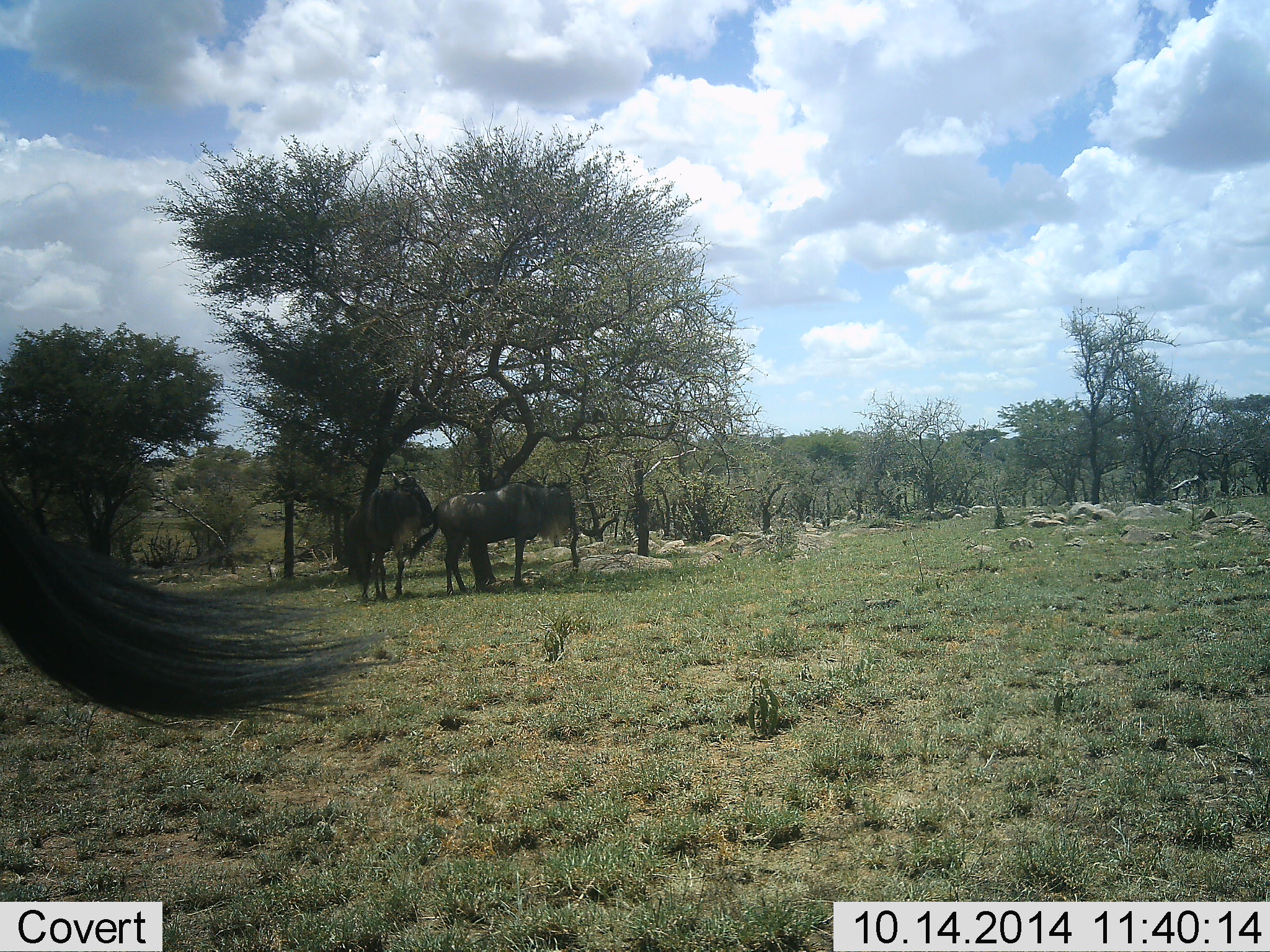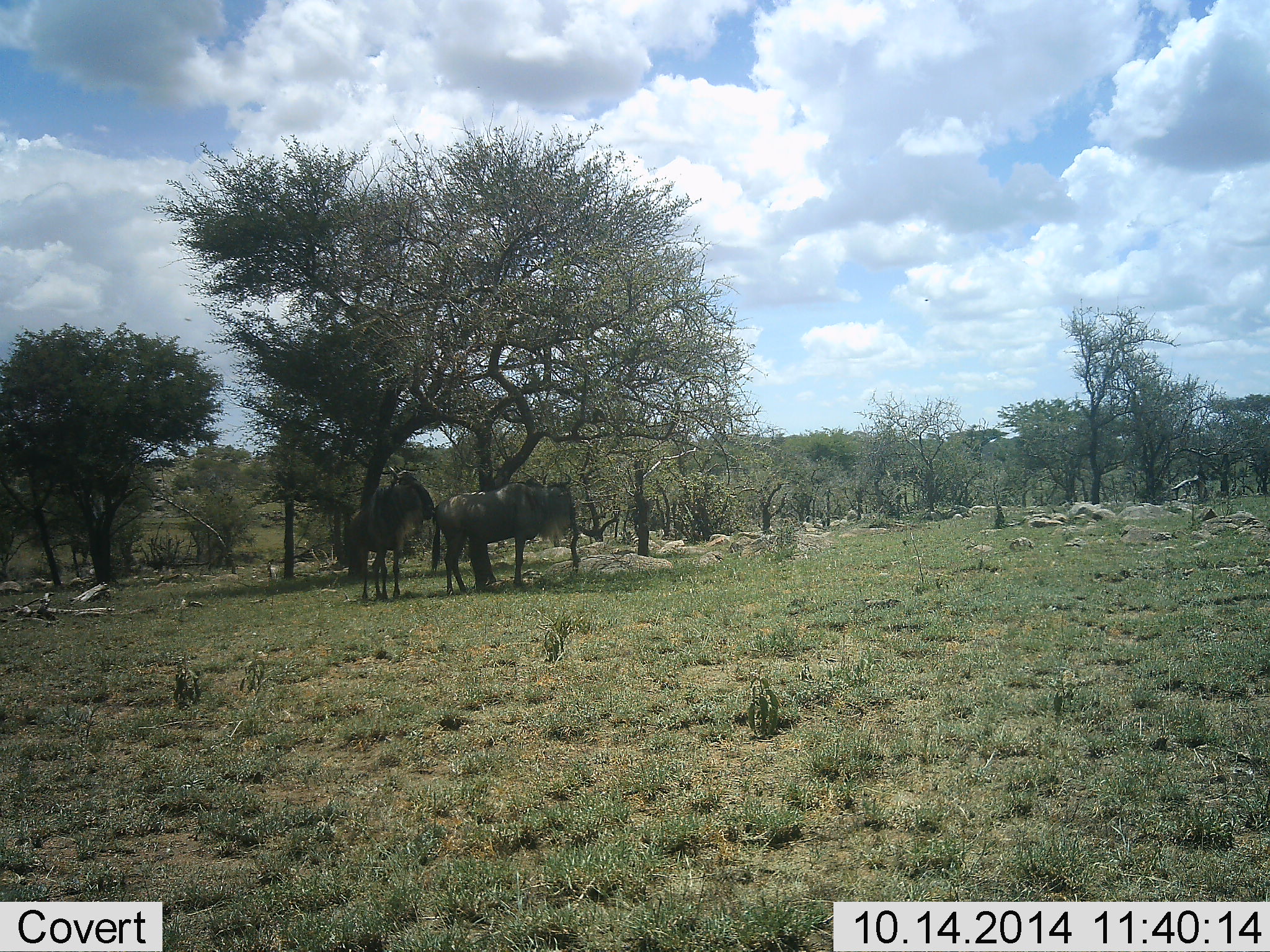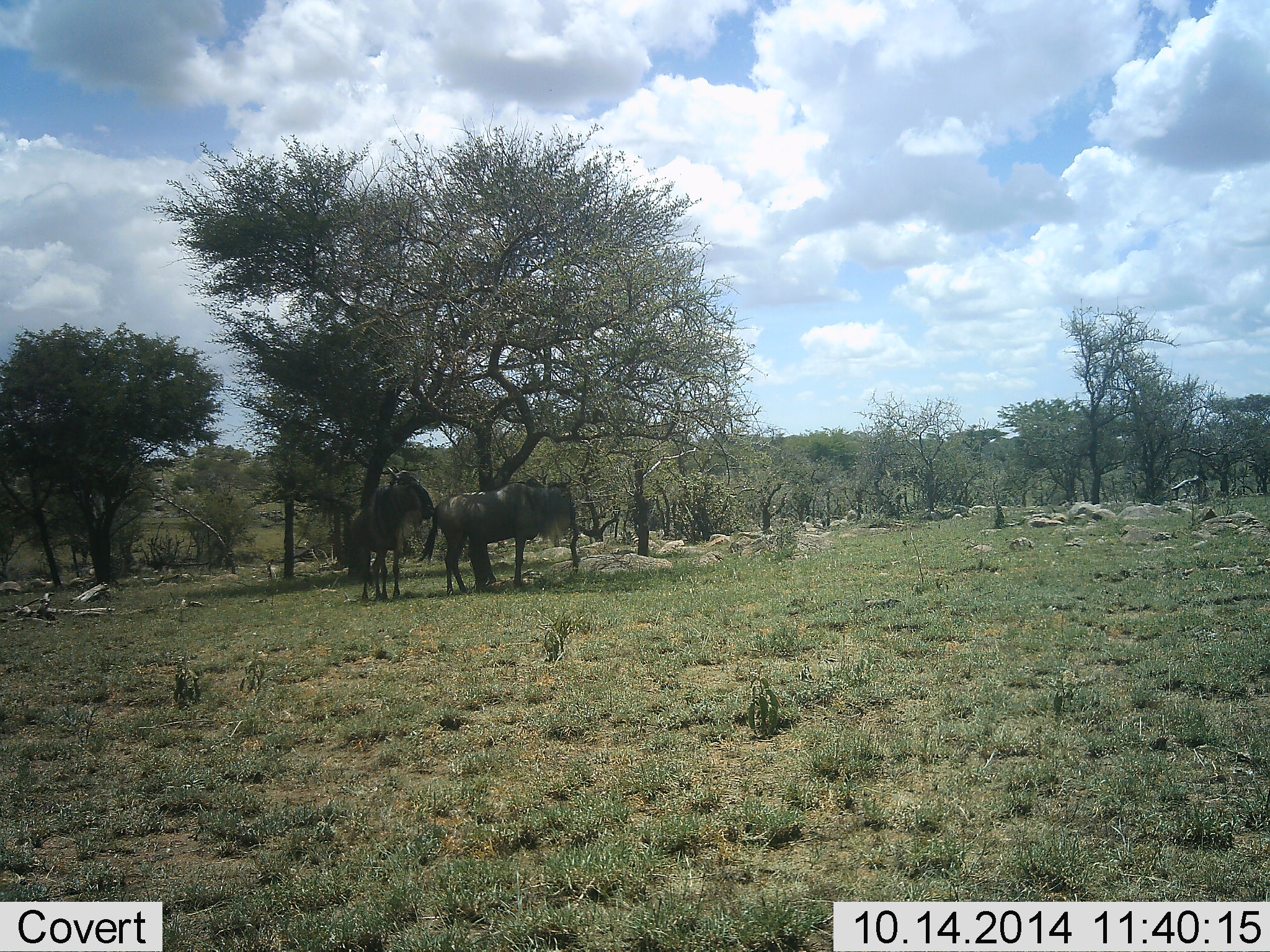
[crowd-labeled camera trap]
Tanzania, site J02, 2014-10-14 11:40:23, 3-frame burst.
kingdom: Animalia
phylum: Chordata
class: Mammalia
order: Artiodactyla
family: Bovidae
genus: Connochaetes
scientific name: Connochaetes taurinus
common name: blue wildebeest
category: wildebeest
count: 3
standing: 90%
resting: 10%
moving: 0%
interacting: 0%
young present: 0%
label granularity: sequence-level